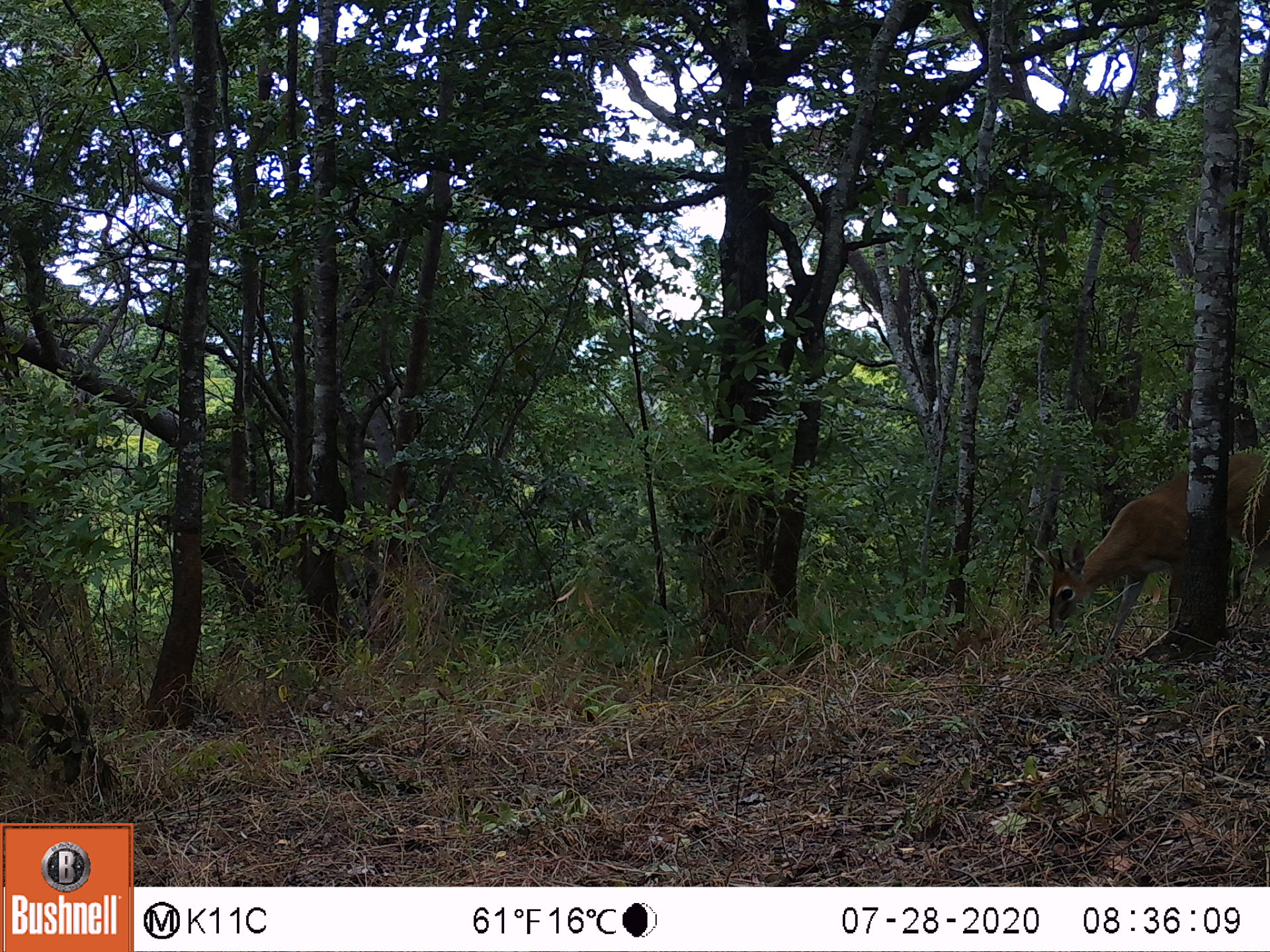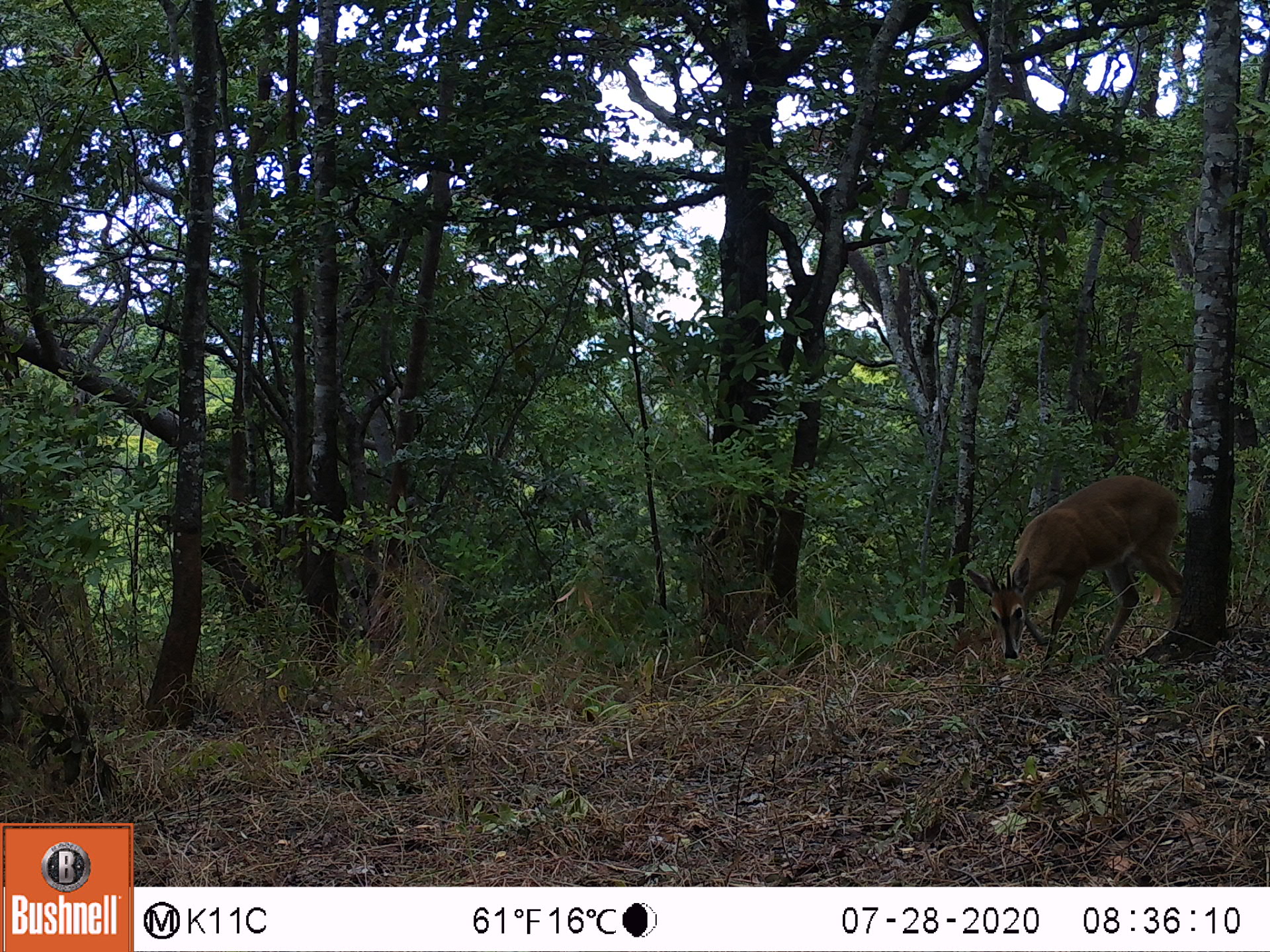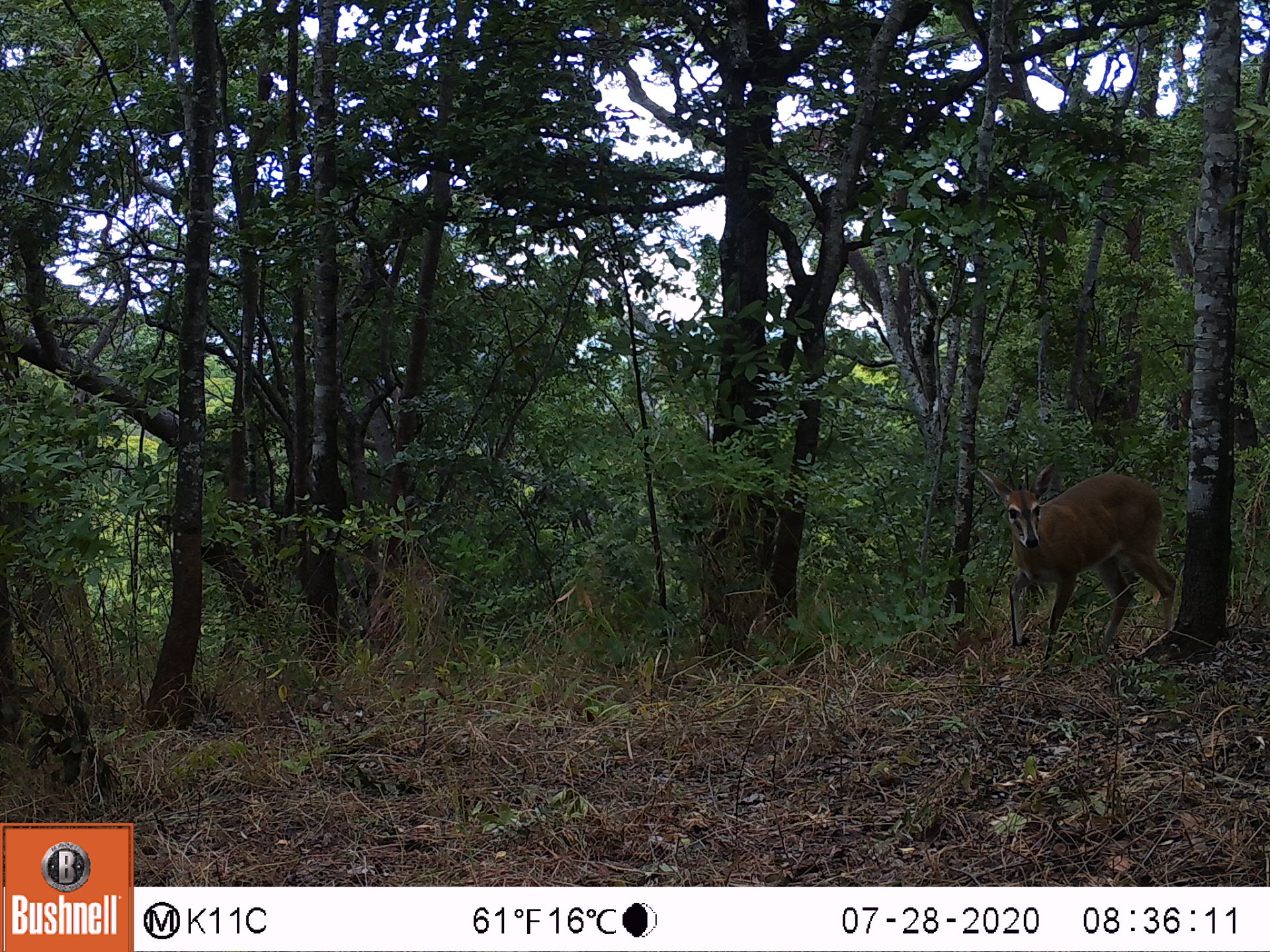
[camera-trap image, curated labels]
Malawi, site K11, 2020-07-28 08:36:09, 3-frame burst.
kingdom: Animalia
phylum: Chordata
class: Mammalia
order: Artiodactyla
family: Bovidae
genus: Sylvicapra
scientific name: Sylvicapra grimmia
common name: common duiker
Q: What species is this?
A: Common duiker (Sylvicapra grimmia).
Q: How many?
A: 1.